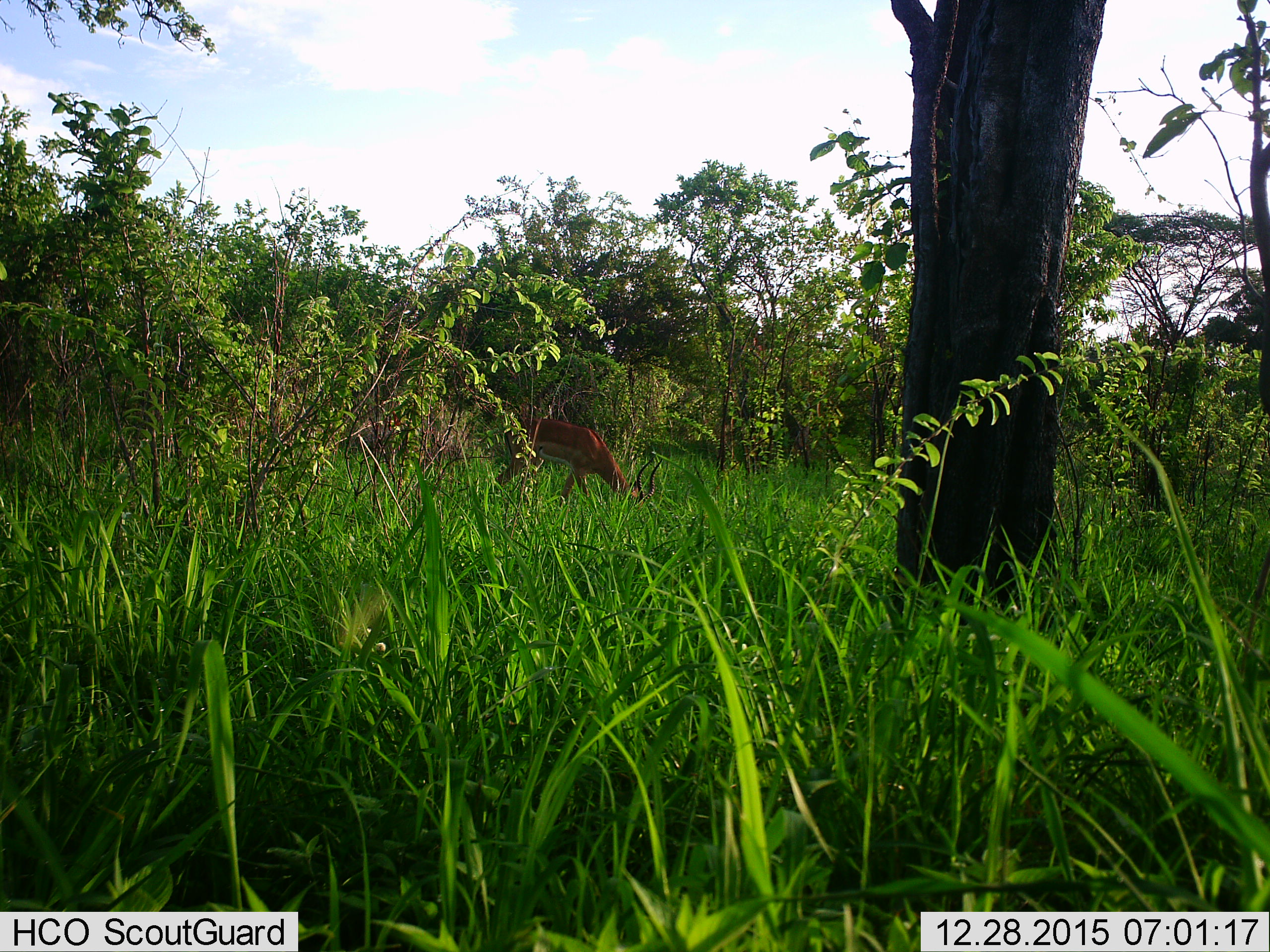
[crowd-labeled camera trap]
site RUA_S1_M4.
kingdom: Animalia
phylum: Chordata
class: Mammalia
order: Artiodactyla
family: Bovidae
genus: Aepyceros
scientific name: Aepyceros melampus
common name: impala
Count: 1.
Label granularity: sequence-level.